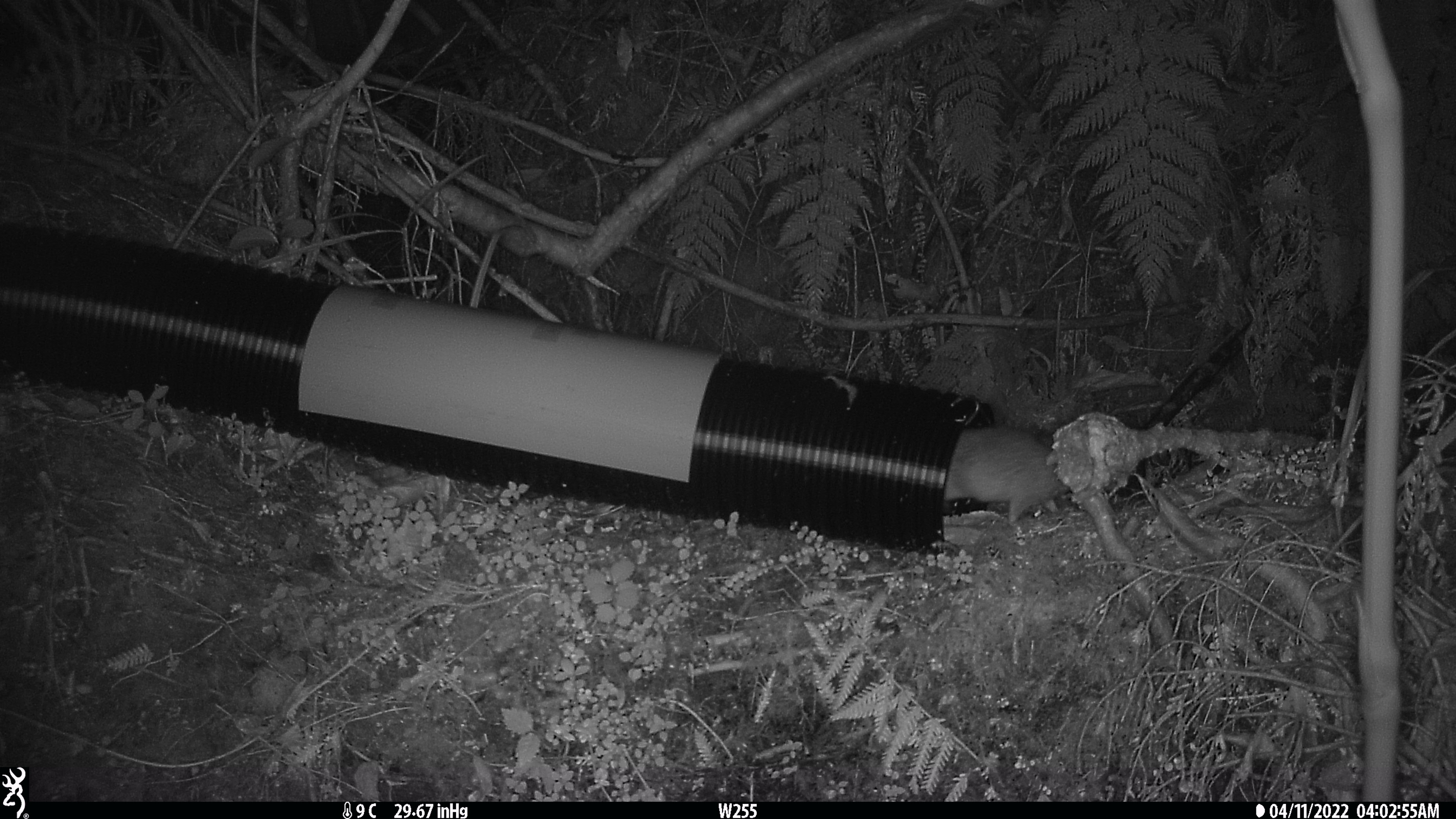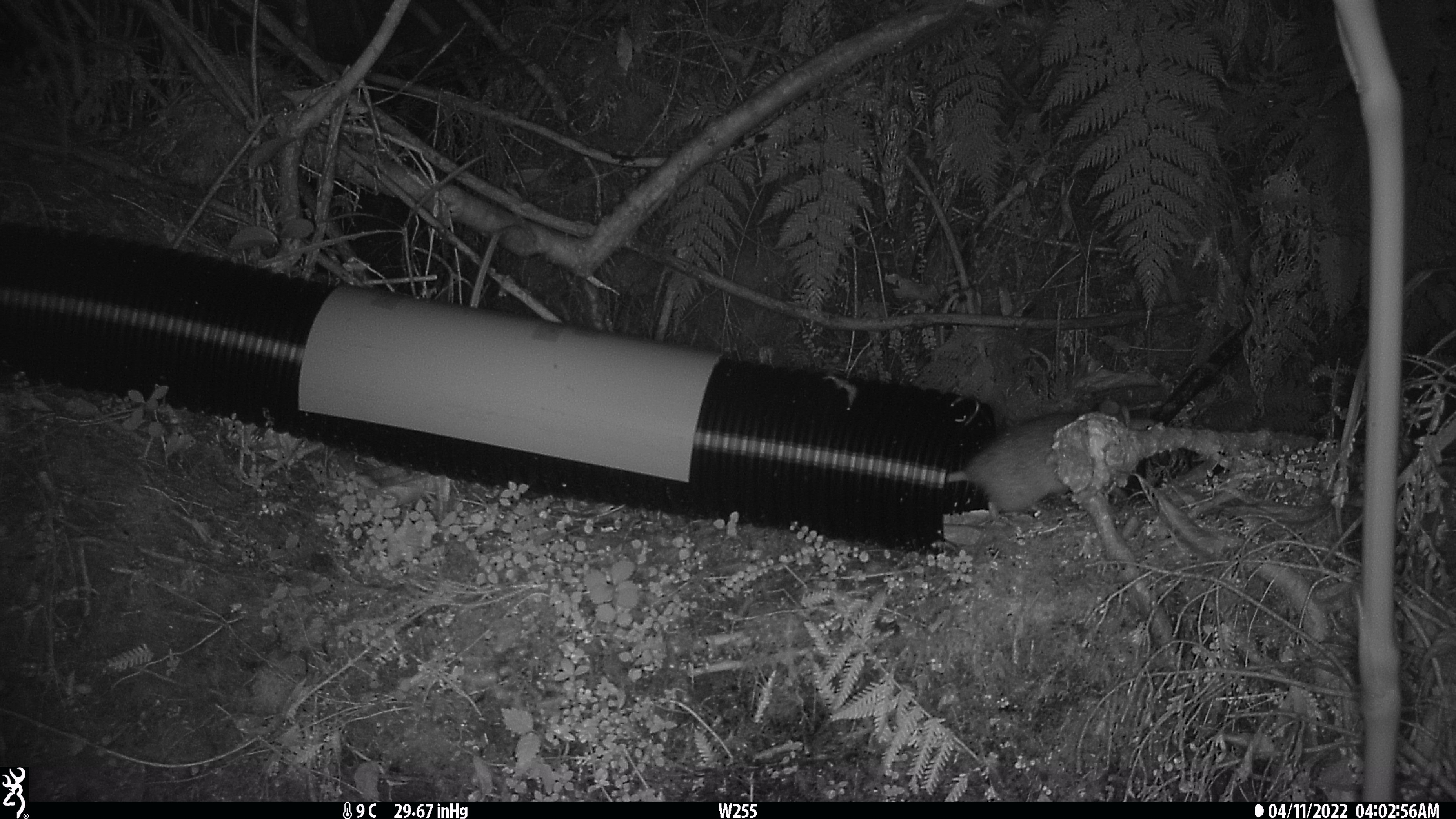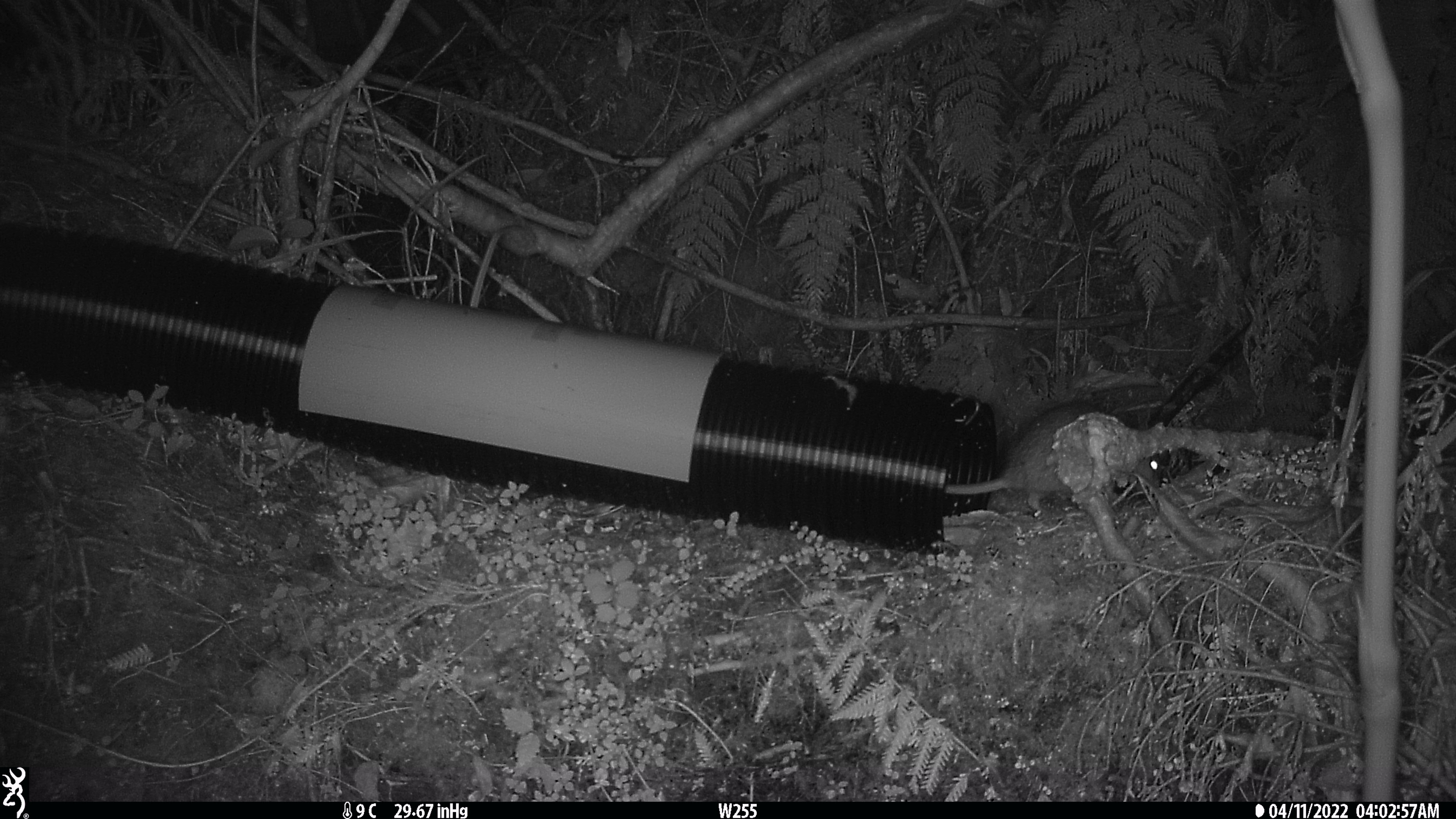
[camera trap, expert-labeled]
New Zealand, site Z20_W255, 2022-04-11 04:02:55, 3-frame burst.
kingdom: Animalia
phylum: Chordata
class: Mammalia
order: Rodentia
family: Muridae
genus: Rattus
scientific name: Rattus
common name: rat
Rat (Rattus).